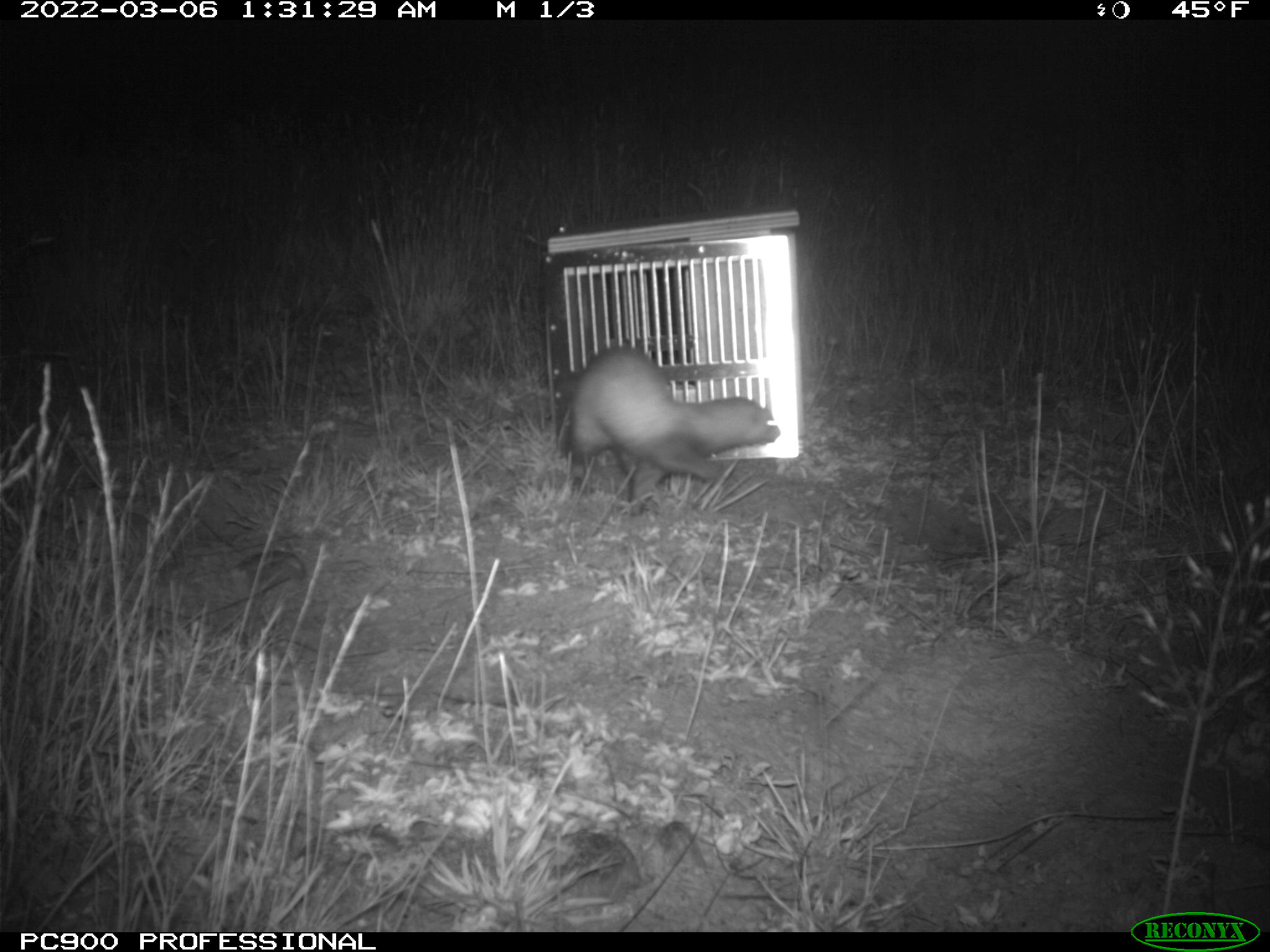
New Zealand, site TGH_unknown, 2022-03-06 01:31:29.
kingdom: Animalia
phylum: Chordata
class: Mammalia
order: Carnivora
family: Mustelidae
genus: Mustela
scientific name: Mustela furo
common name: ferret